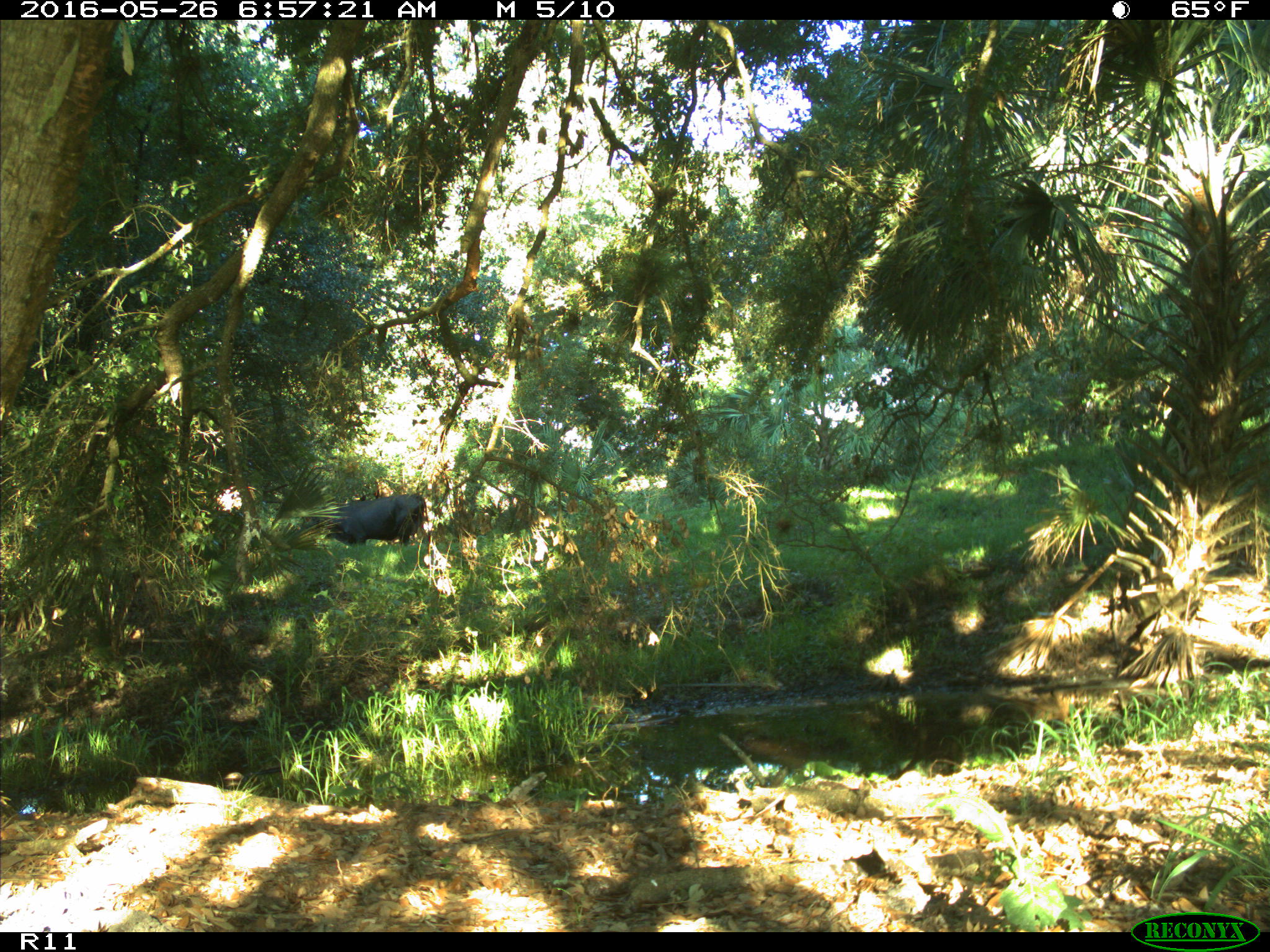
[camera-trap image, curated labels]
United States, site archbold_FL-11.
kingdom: Animalia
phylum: Chordata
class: Mammalia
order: Artiodactyla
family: Bovidae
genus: Bos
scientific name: Bos taurus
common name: domestic cow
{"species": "Bos taurus (domestic cow)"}